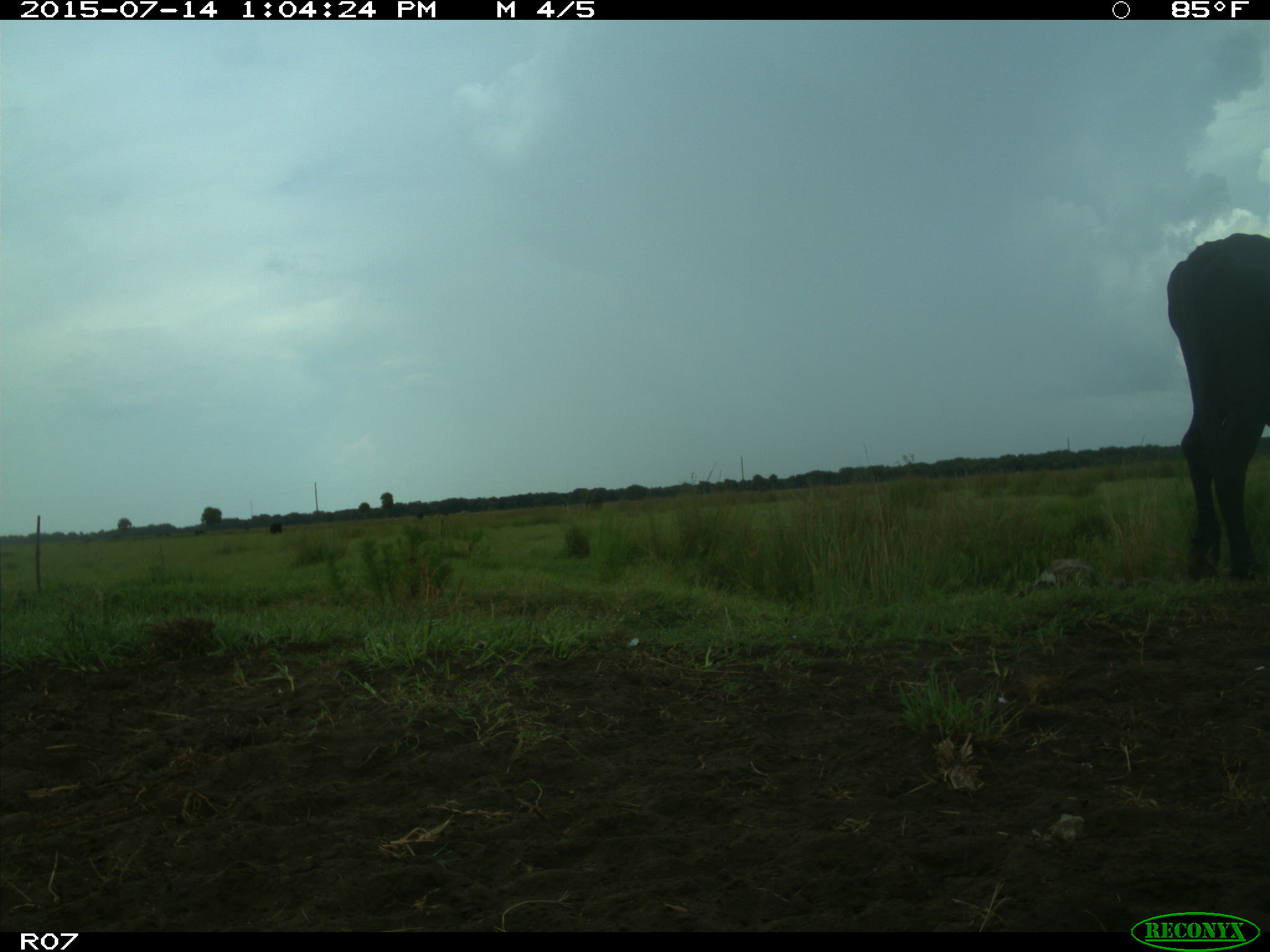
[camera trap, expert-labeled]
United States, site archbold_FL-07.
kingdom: Animalia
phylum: Chordata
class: Mammalia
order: Artiodactyla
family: Bovidae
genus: Bos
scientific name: Bos taurus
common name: domestic cow